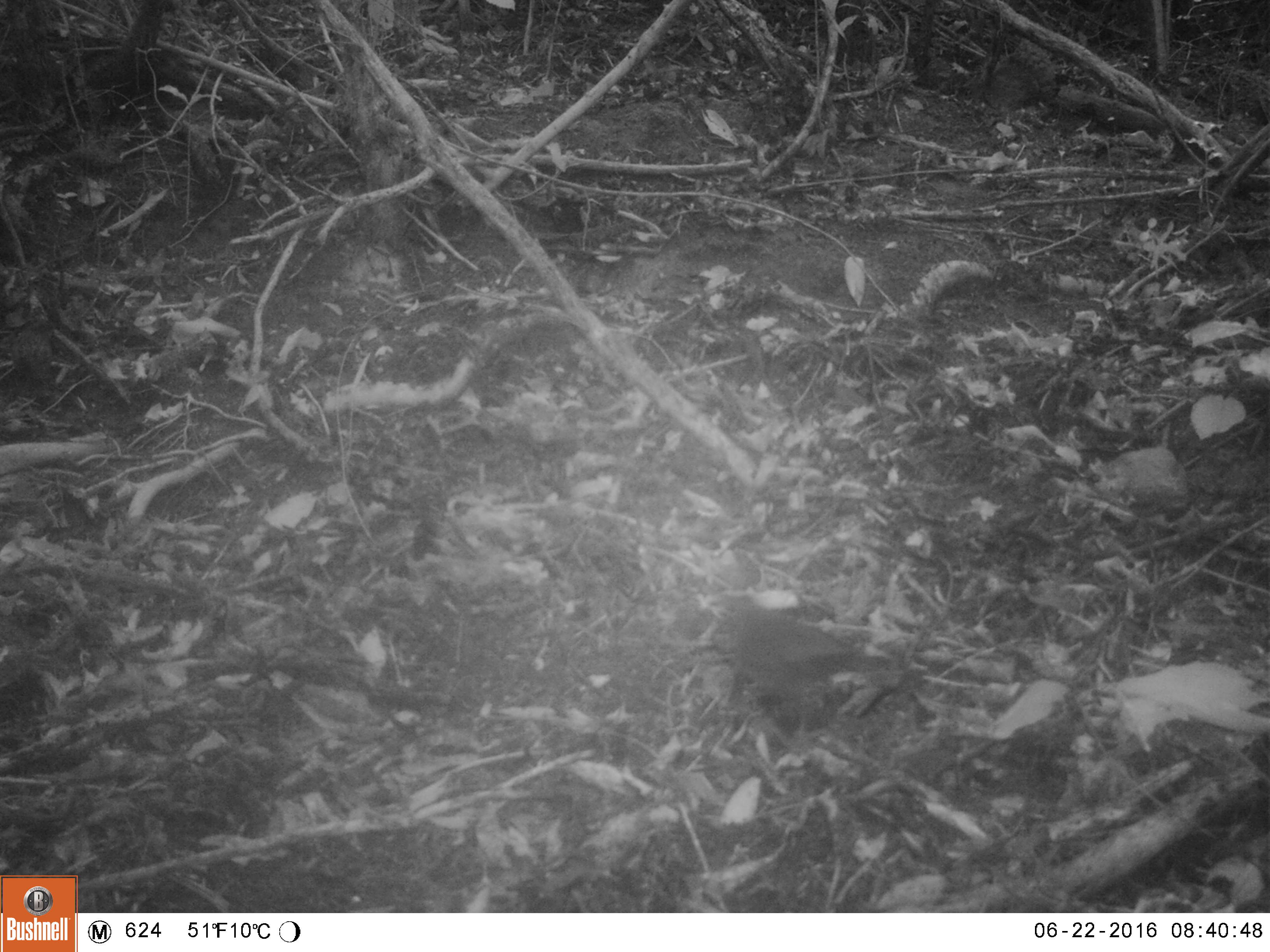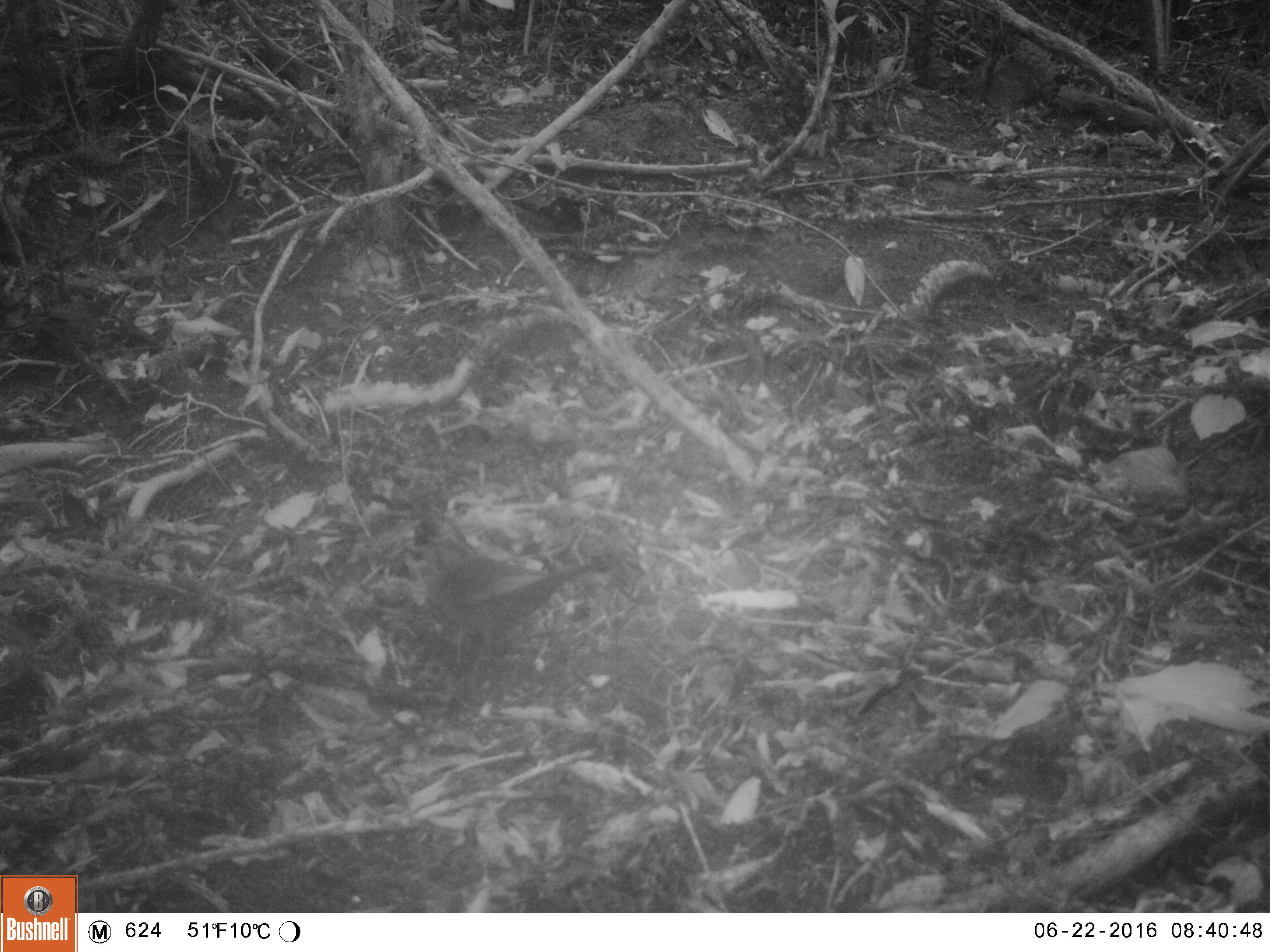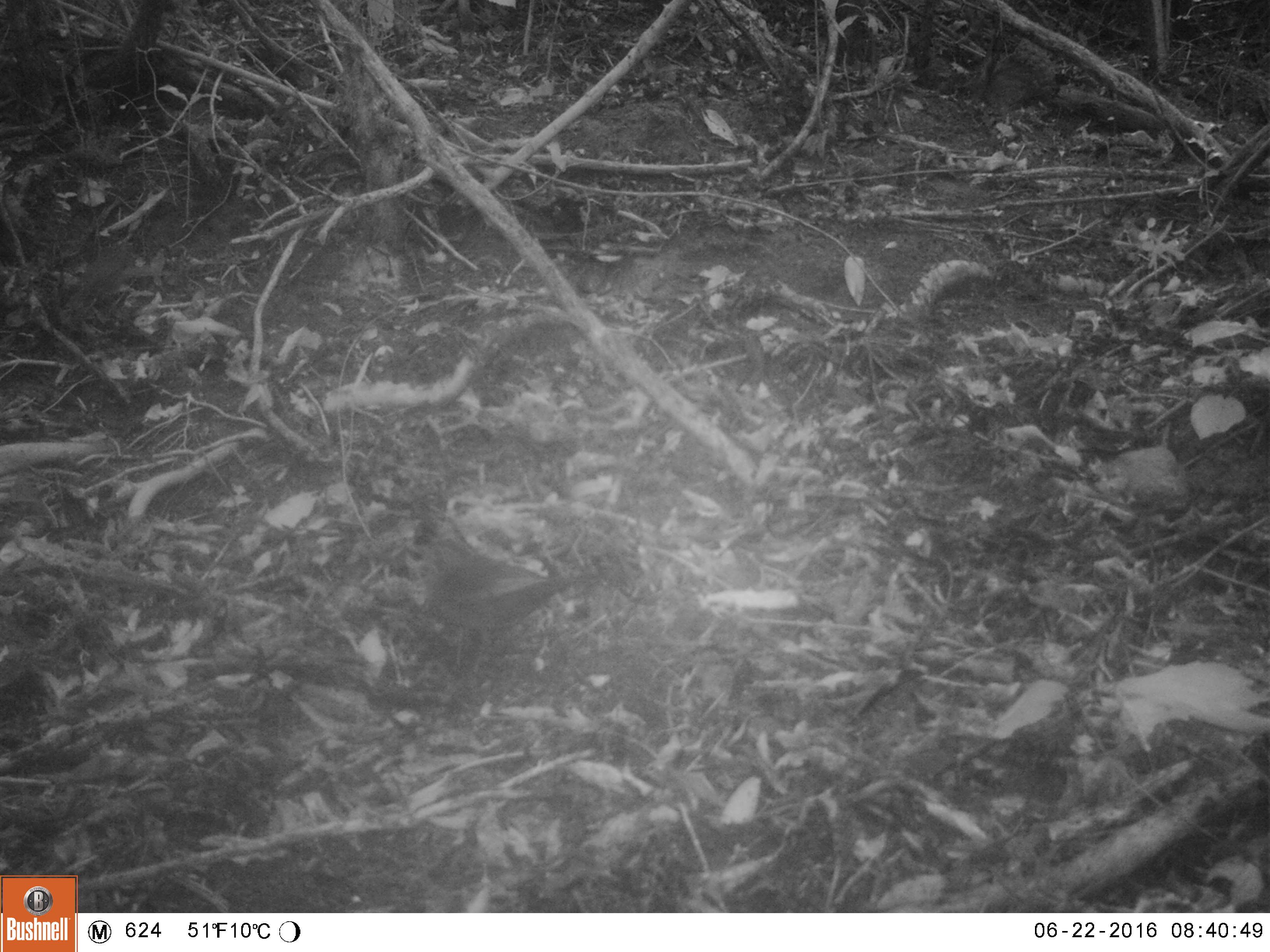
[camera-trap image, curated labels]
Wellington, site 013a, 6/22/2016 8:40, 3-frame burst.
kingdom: Animalia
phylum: Chordata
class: Aves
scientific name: Aves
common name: bird